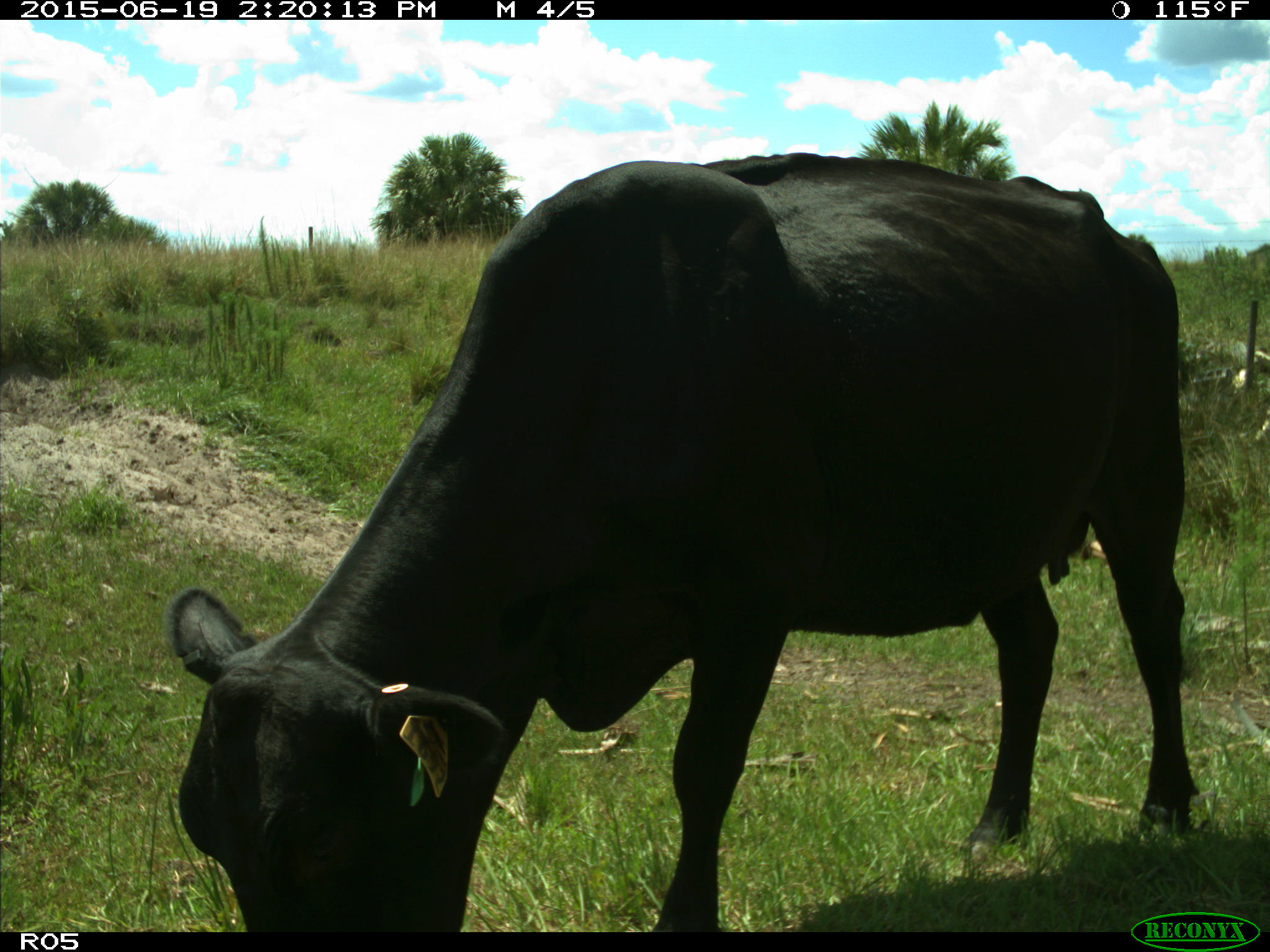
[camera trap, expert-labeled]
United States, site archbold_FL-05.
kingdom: Animalia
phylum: Chordata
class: Mammalia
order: Artiodactyla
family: Bovidae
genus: Bos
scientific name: Bos taurus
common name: domestic cow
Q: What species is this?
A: Bos taurus (domestic cow).